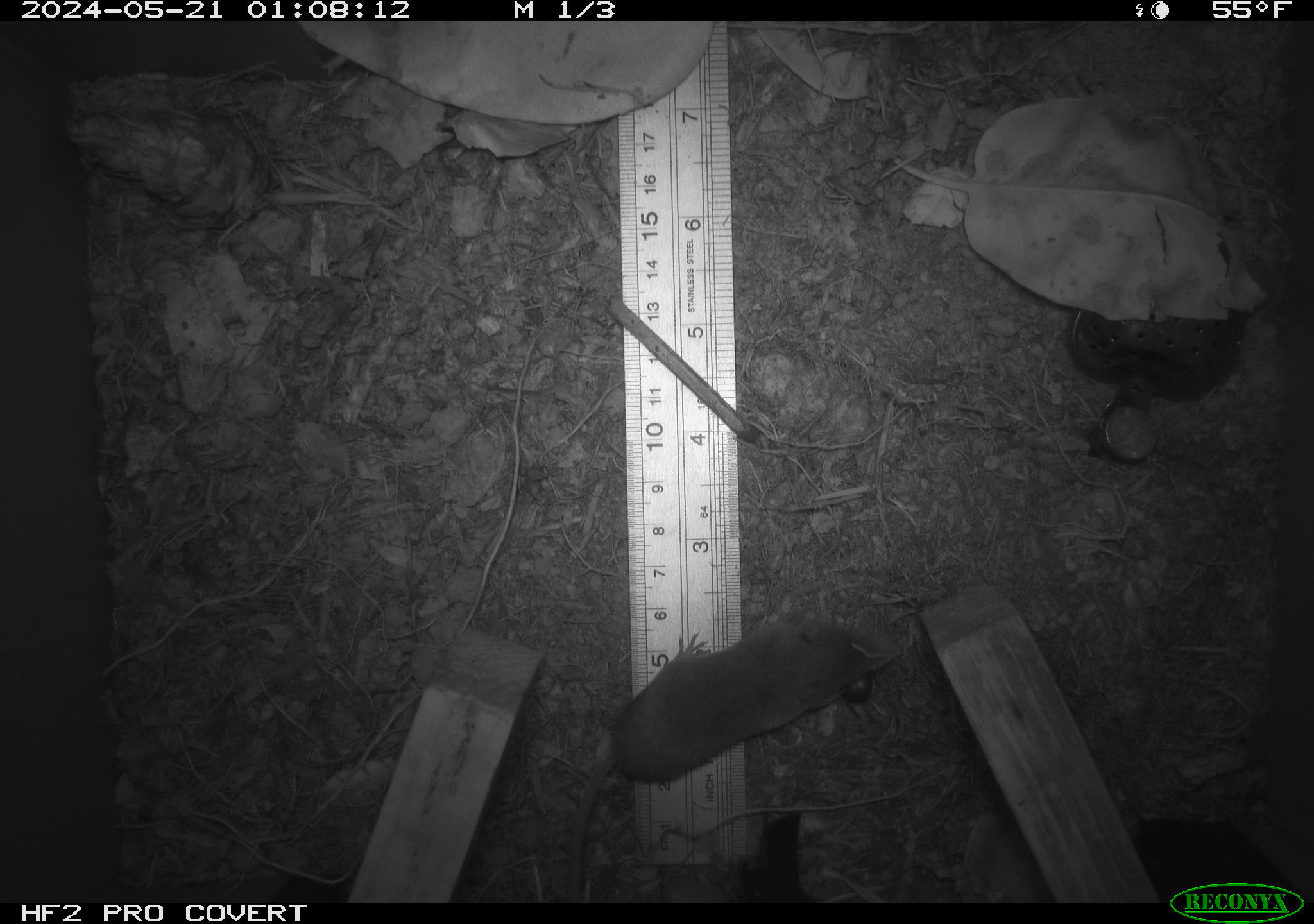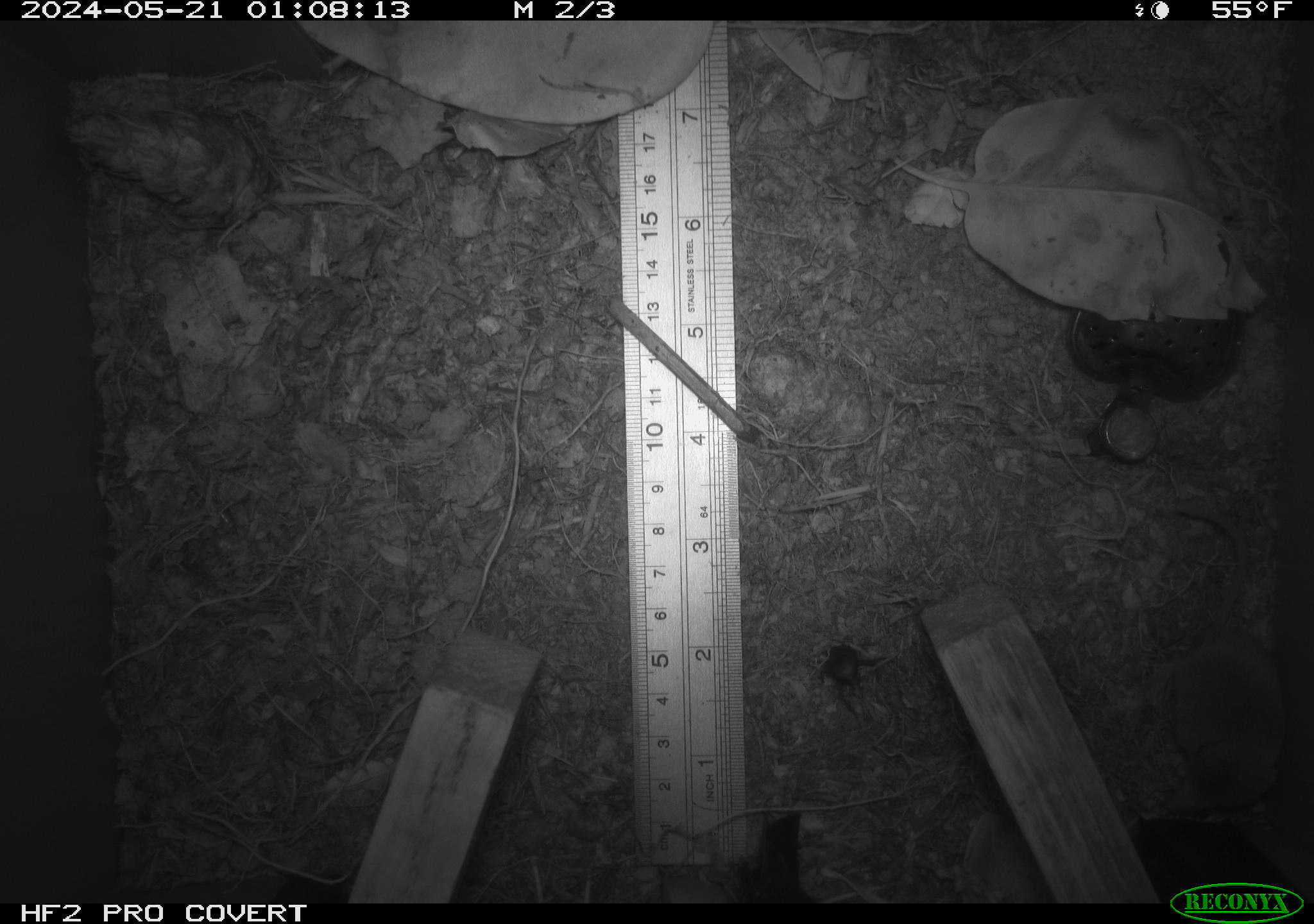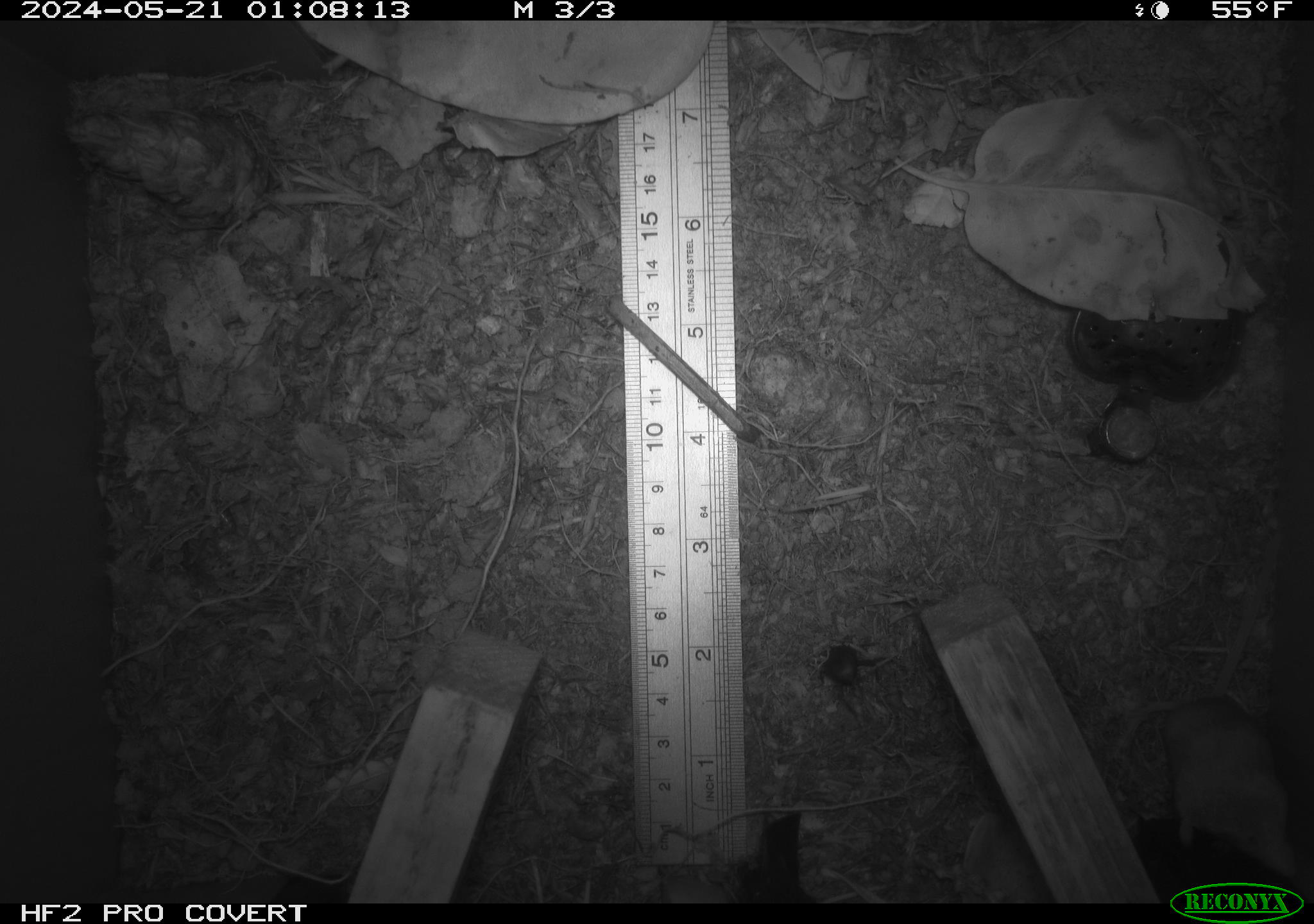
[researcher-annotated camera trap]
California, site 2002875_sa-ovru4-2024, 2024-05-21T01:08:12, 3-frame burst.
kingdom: Animalia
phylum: Chordata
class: Mammalia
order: Eulipotyphla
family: Soricidae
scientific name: Soricidae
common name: shrews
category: soricidae family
Soricidae family (shrews) (Soricidae).